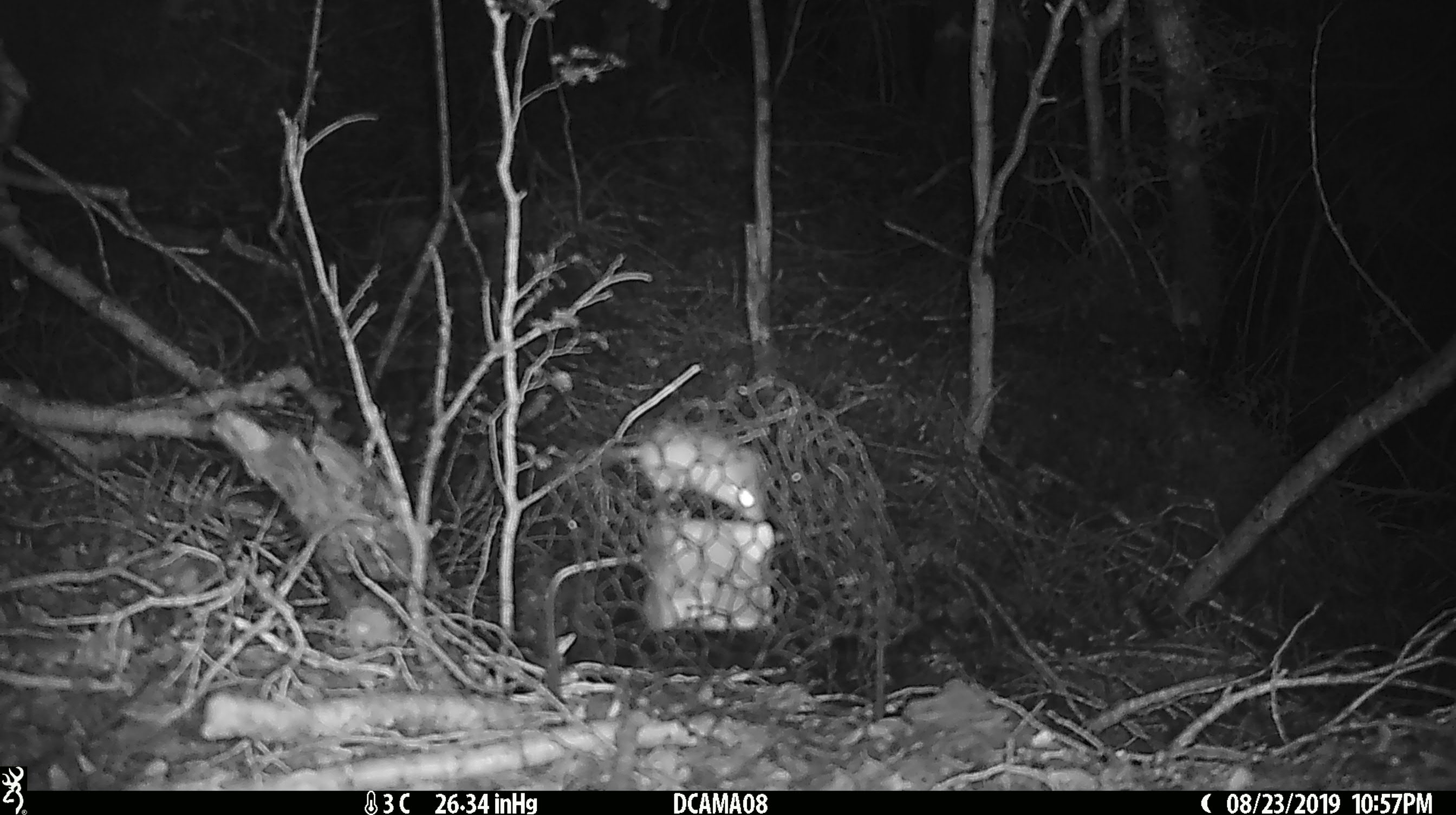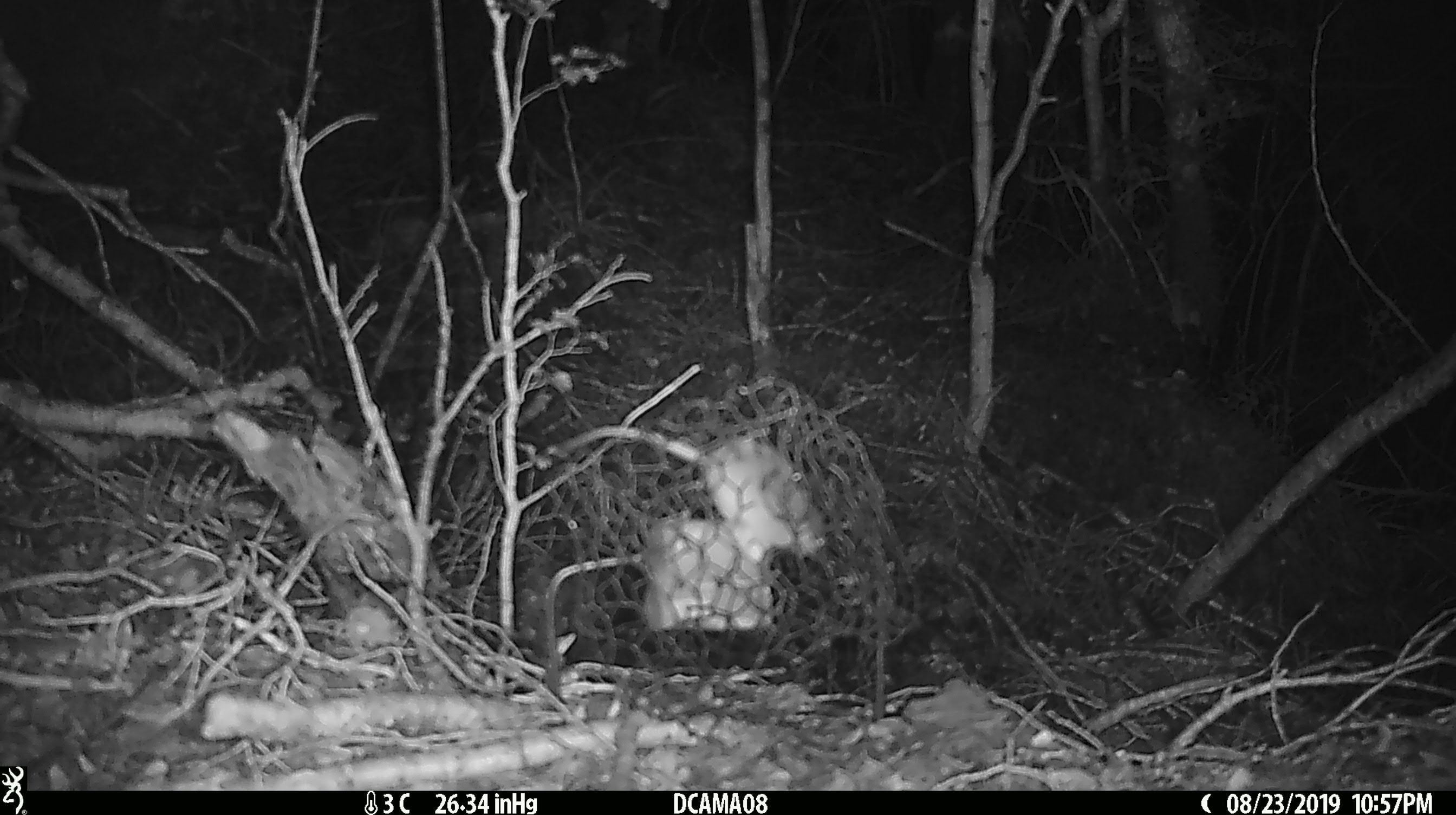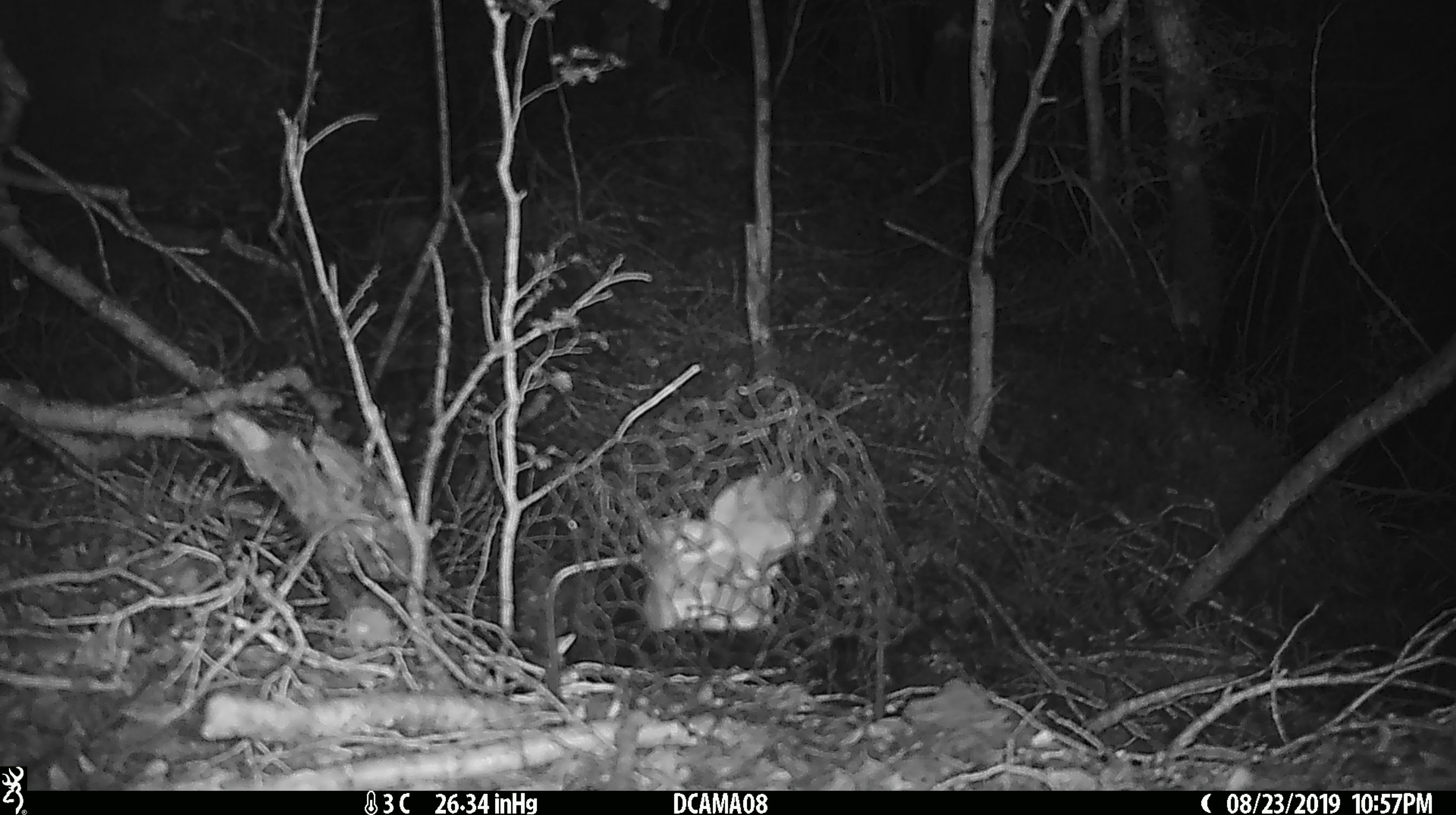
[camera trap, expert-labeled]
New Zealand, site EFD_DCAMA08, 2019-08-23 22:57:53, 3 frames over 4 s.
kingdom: Animalia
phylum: Chordata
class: Mammalia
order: Rodentia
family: Muridae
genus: Mus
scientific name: Mus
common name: mouse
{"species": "mouse (Mus)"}